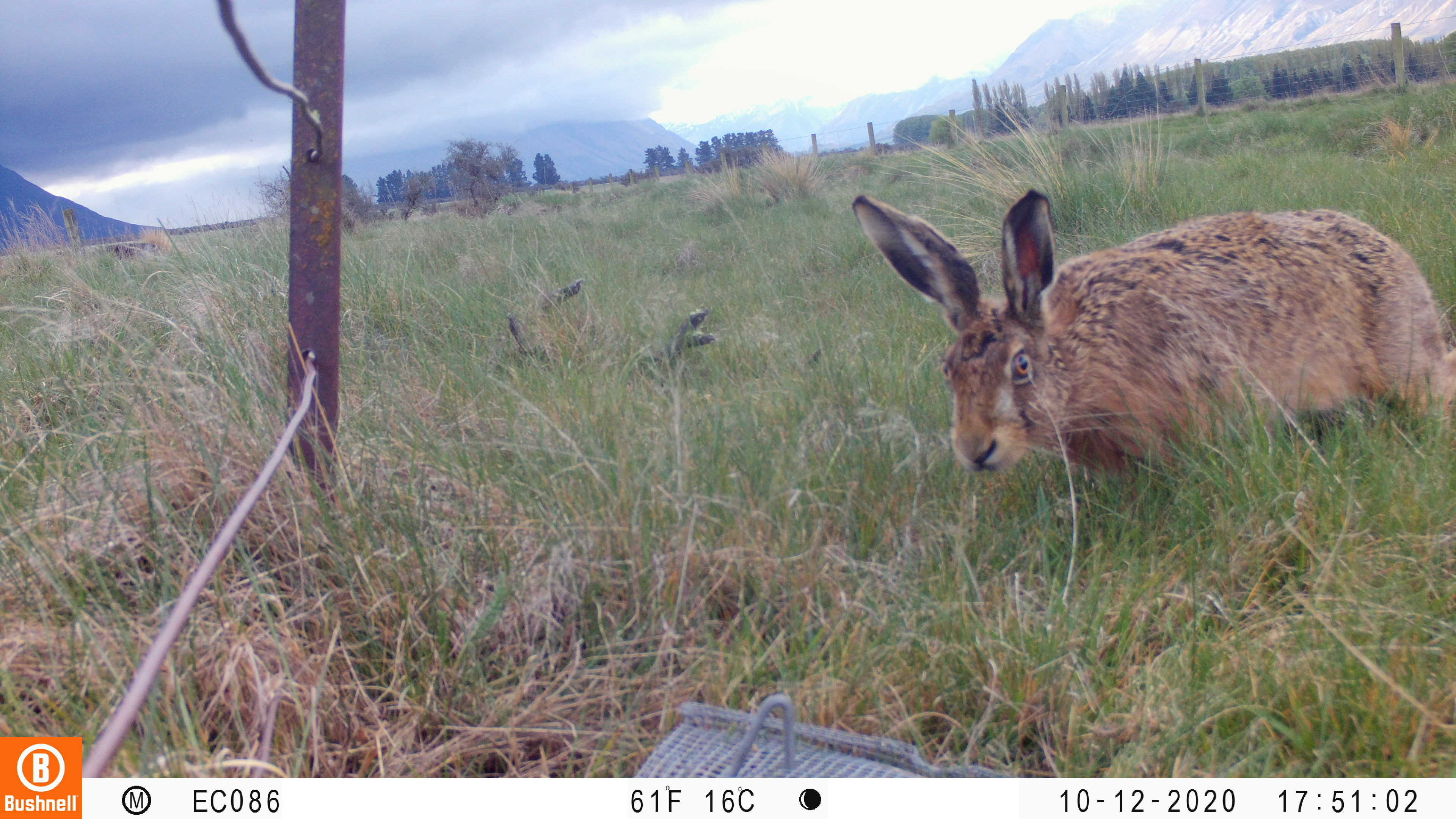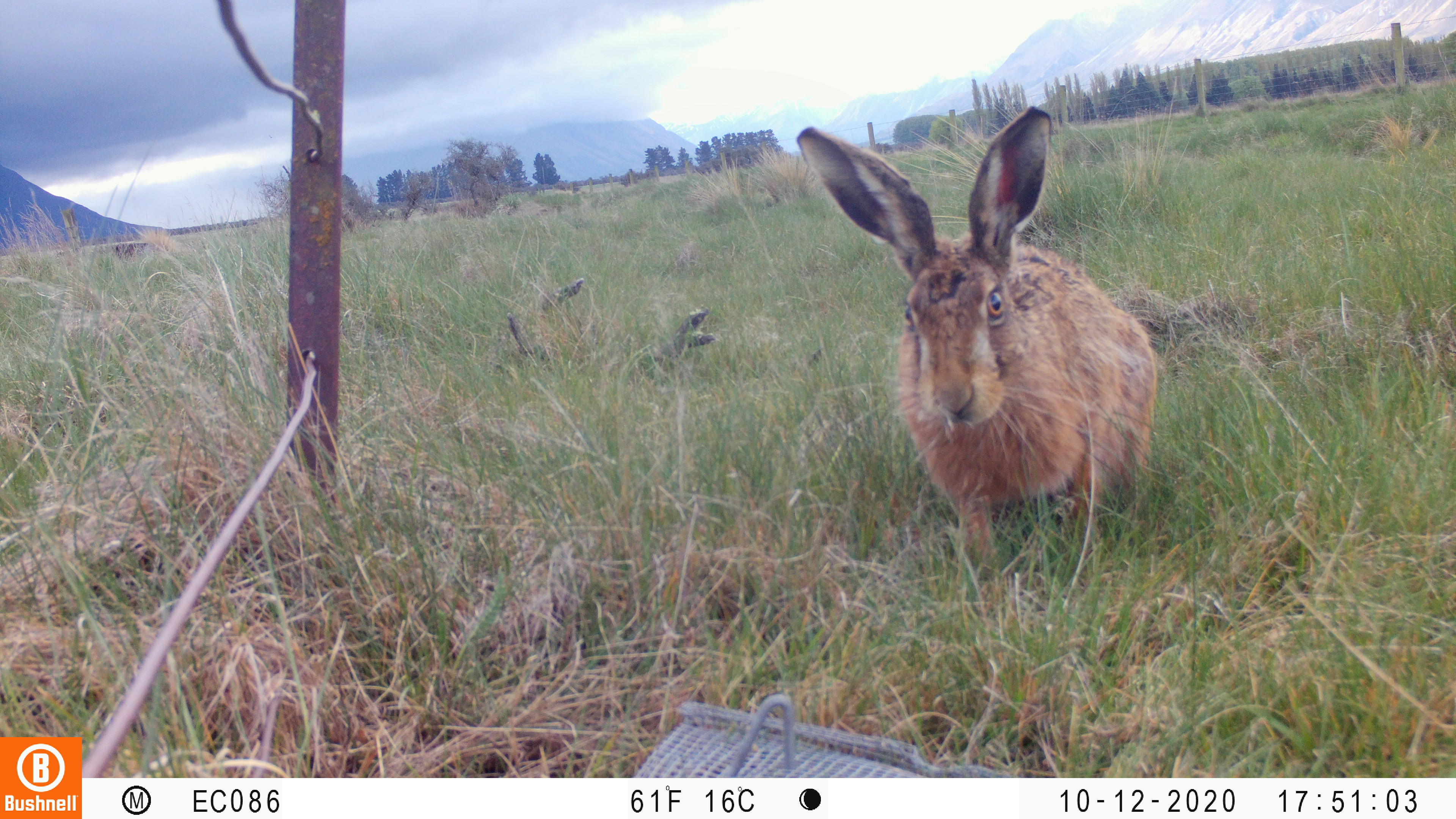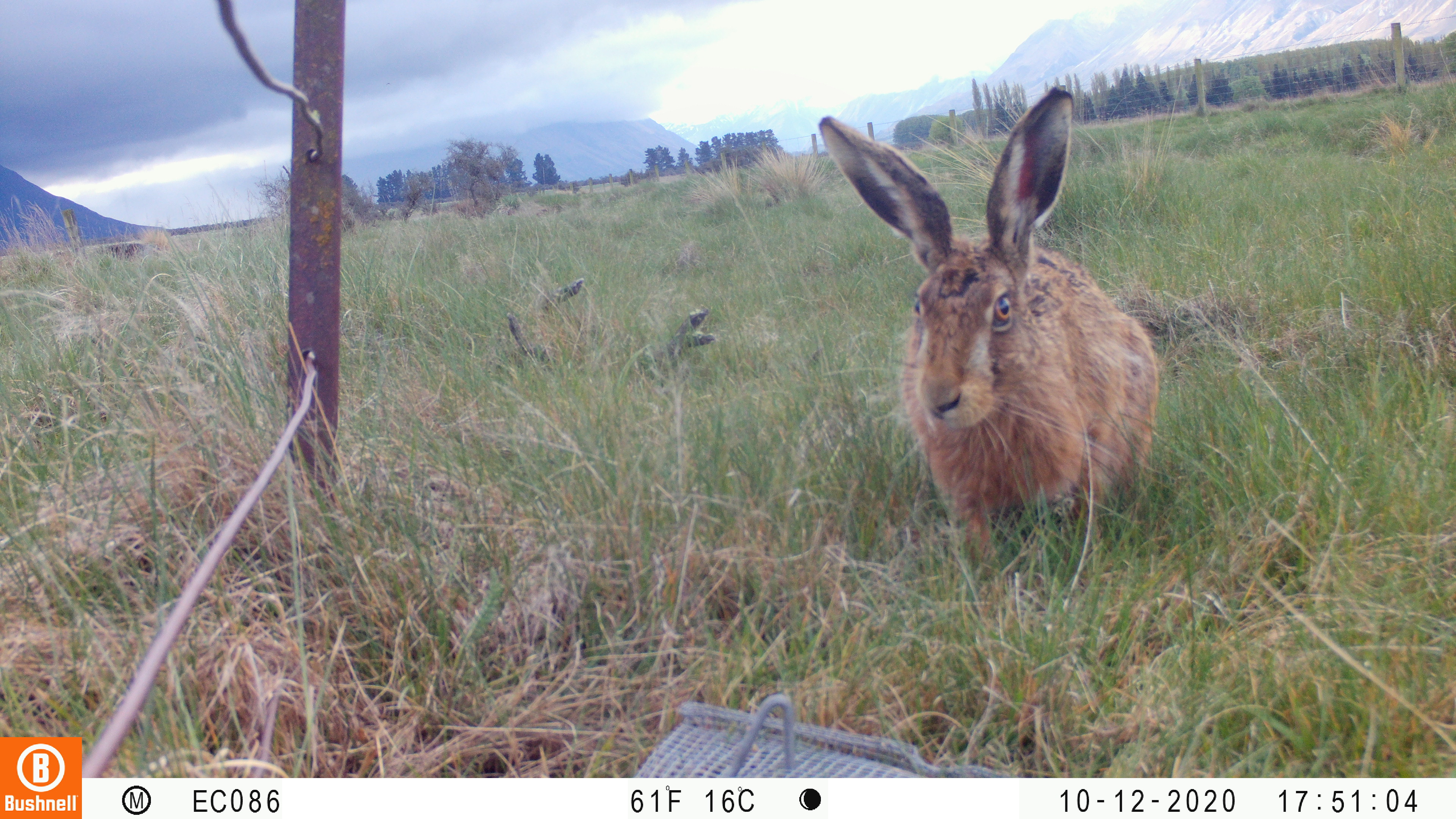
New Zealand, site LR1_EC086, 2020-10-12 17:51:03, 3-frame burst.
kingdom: Animalia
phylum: Chordata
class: Mammalia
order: Lagomorpha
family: Leporidae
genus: Lepus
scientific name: Lepus europaeus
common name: brown hare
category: hare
Hare (brown hare) (Lepus europaeus).